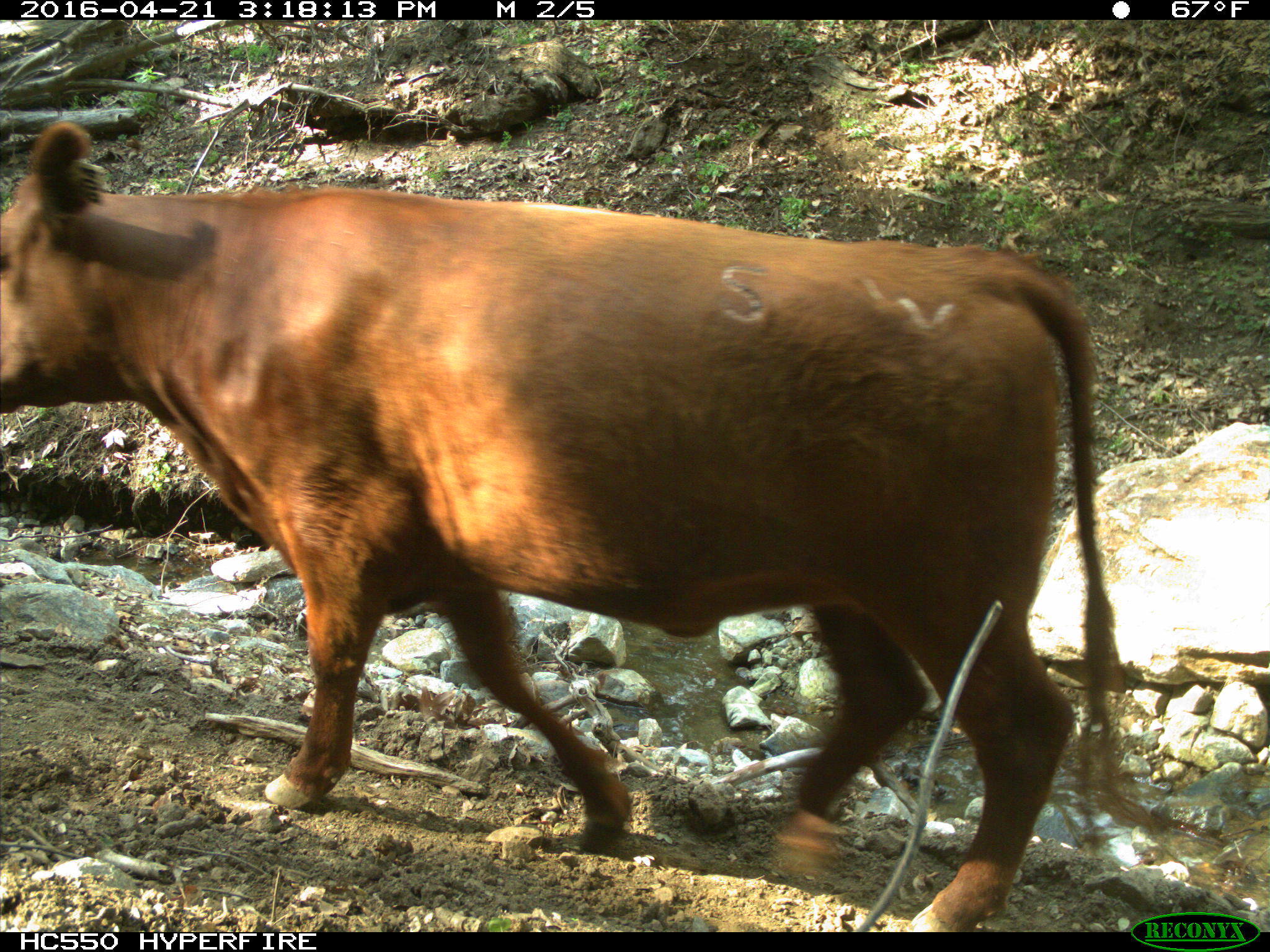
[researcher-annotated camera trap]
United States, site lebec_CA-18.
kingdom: Animalia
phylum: Chordata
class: Mammalia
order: Artiodactyla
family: Bovidae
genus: Bos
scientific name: Bos taurus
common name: domestic cow